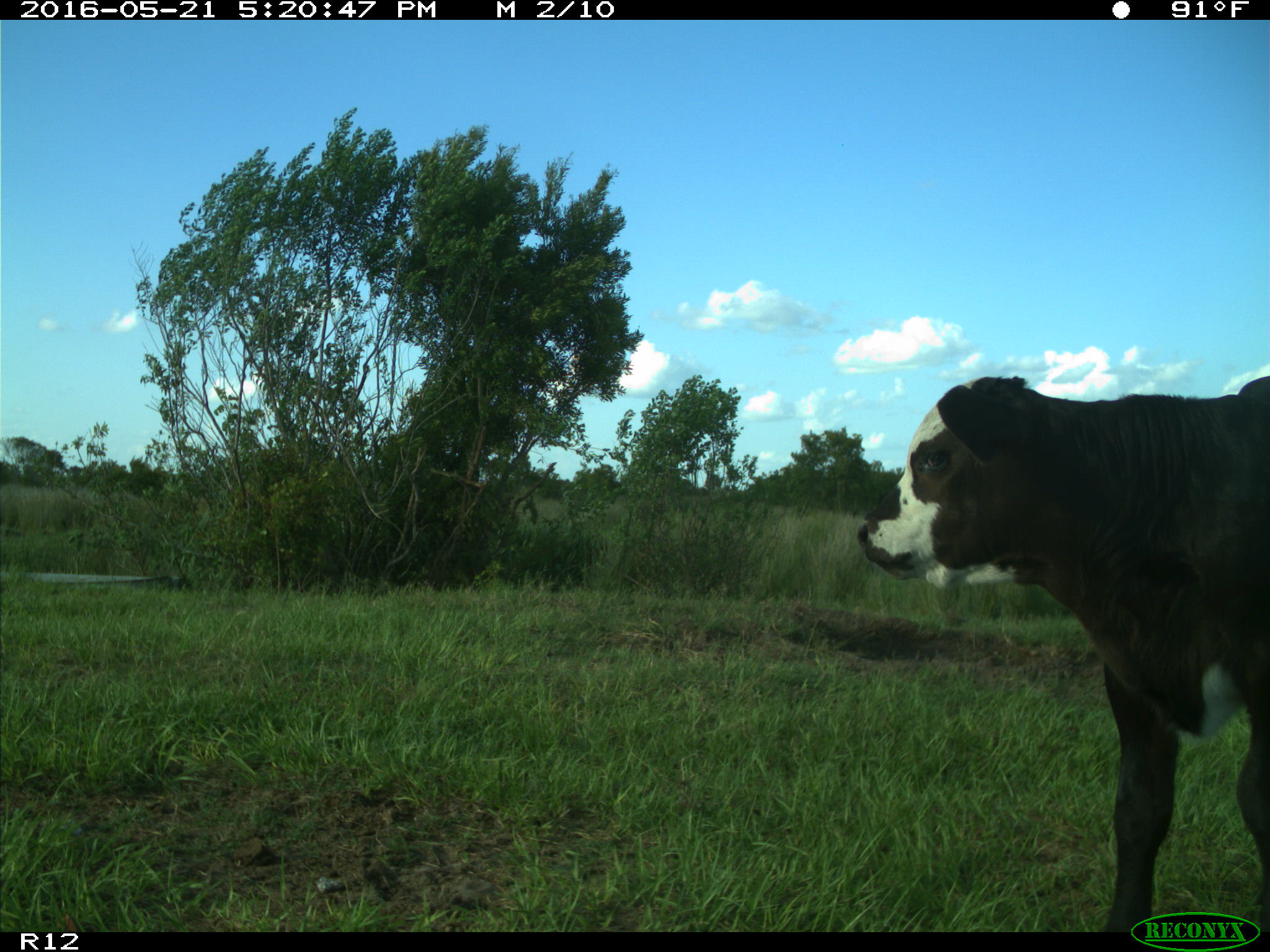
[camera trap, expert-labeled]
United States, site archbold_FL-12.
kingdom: Animalia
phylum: Chordata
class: Mammalia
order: Artiodactyla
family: Bovidae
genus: Bos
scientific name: Bos taurus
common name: domestic cow